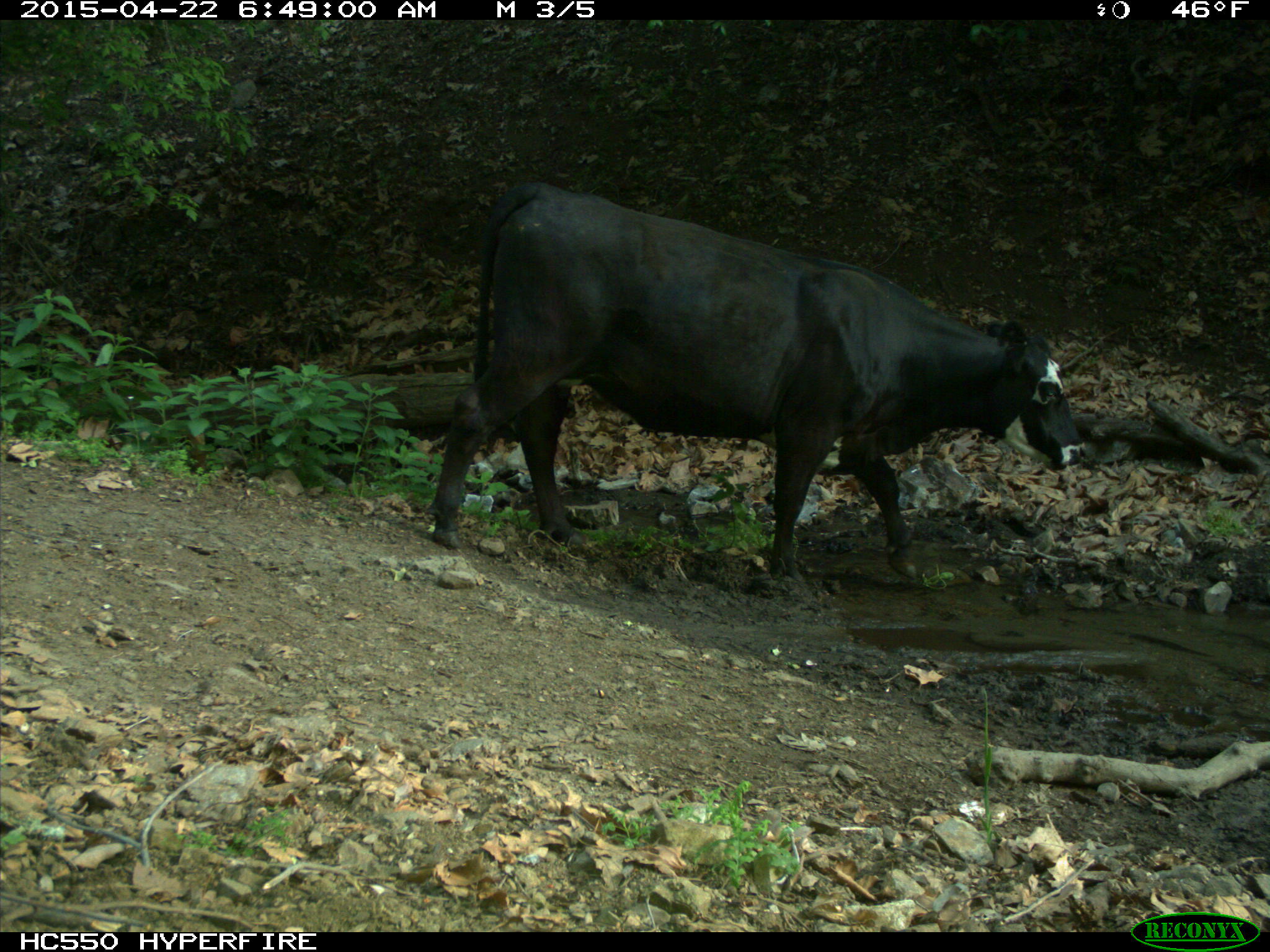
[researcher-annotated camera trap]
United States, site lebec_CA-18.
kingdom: Animalia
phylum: Chordata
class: Mammalia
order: Artiodactyla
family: Bovidae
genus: Bos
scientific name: Bos taurus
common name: domestic cow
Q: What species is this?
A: Bos taurus (domestic cow).